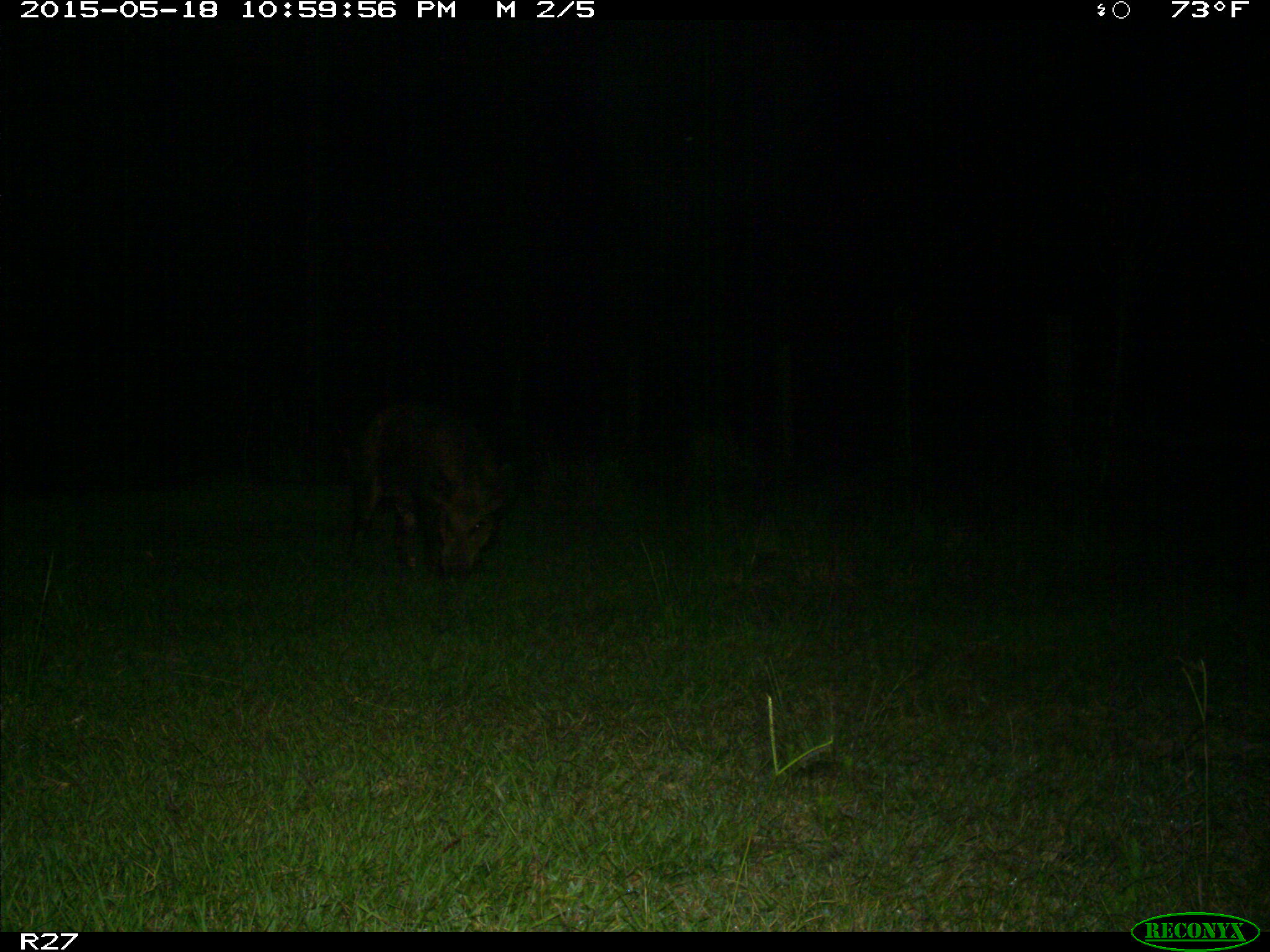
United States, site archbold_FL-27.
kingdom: Animalia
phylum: Chordata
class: Mammalia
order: Artiodactyla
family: Suidae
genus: Sus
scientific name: Sus scrofa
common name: wild boar